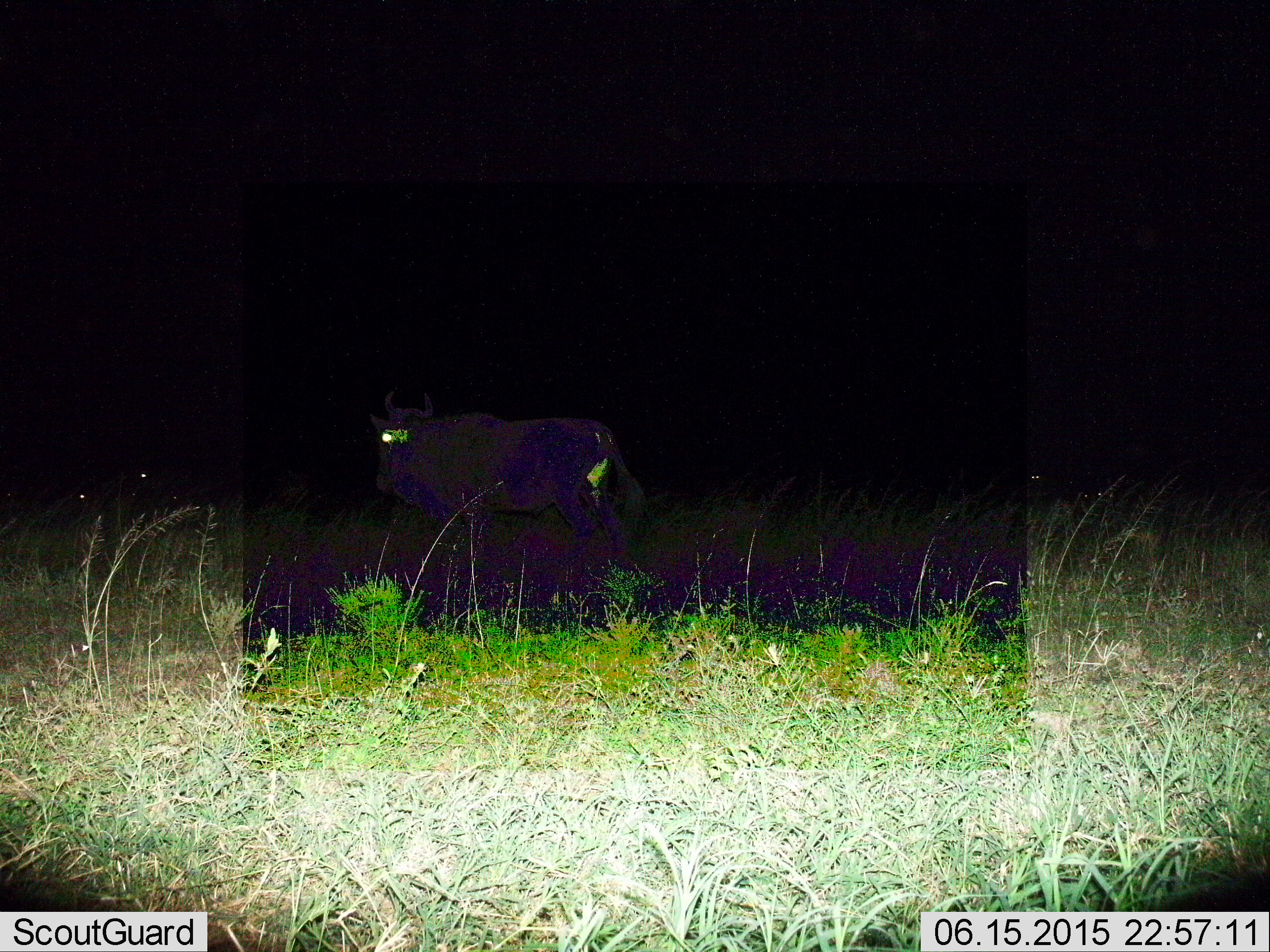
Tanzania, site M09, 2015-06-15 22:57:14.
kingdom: Animalia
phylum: Chordata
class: Mammalia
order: Artiodactyla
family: Bovidae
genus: Connochaetes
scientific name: Connochaetes taurinus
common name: blue wildebeest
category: wildebeest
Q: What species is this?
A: Wildebeest (blue wildebeest) (Connochaetes taurinus).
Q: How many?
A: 1.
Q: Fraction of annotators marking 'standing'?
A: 100%.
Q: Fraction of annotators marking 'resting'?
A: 0%.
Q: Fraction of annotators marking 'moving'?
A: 20%.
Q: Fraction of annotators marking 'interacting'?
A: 0%.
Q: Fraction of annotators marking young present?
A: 0%.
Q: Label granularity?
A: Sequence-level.